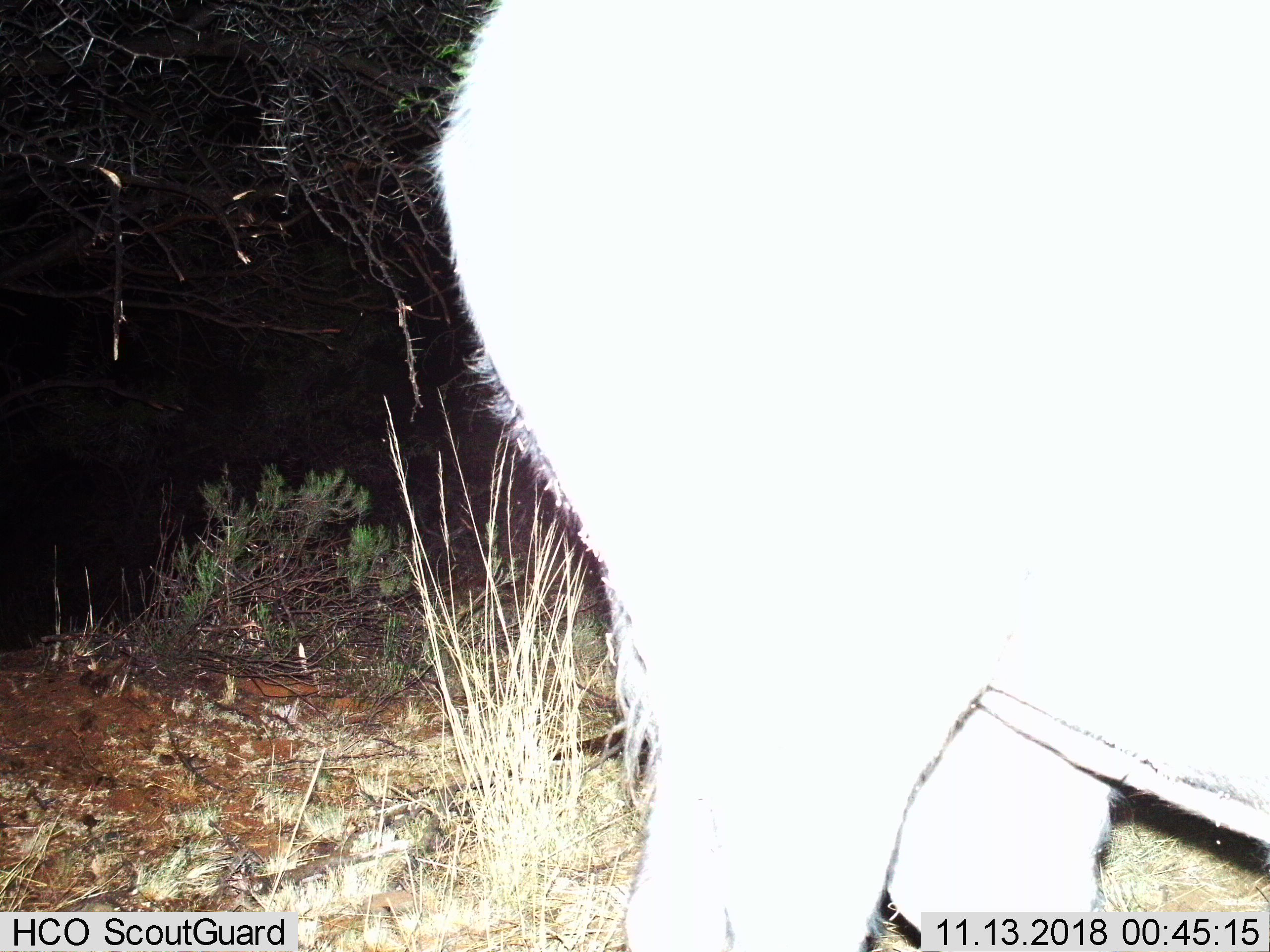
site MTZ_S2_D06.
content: unidentified animal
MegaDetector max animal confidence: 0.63